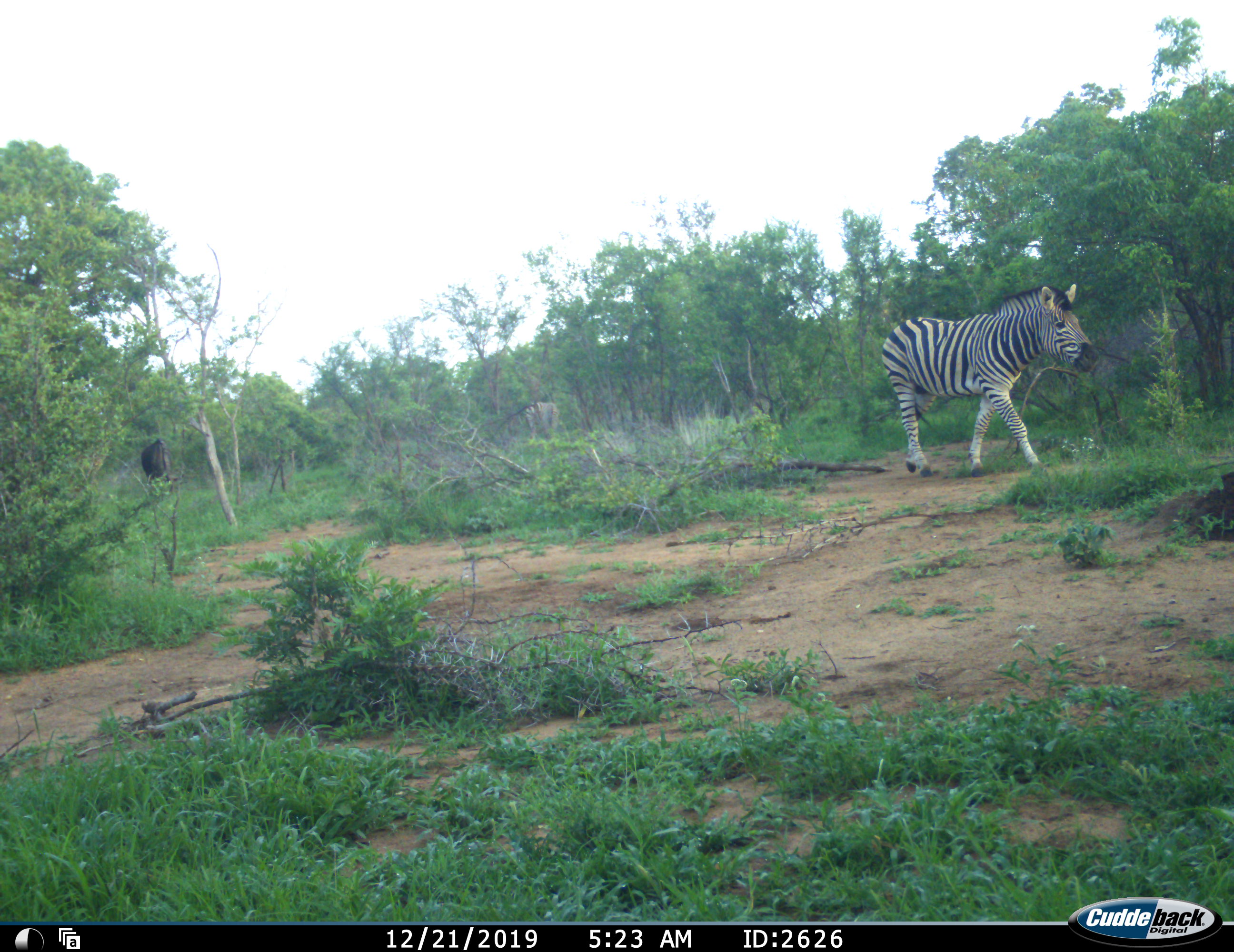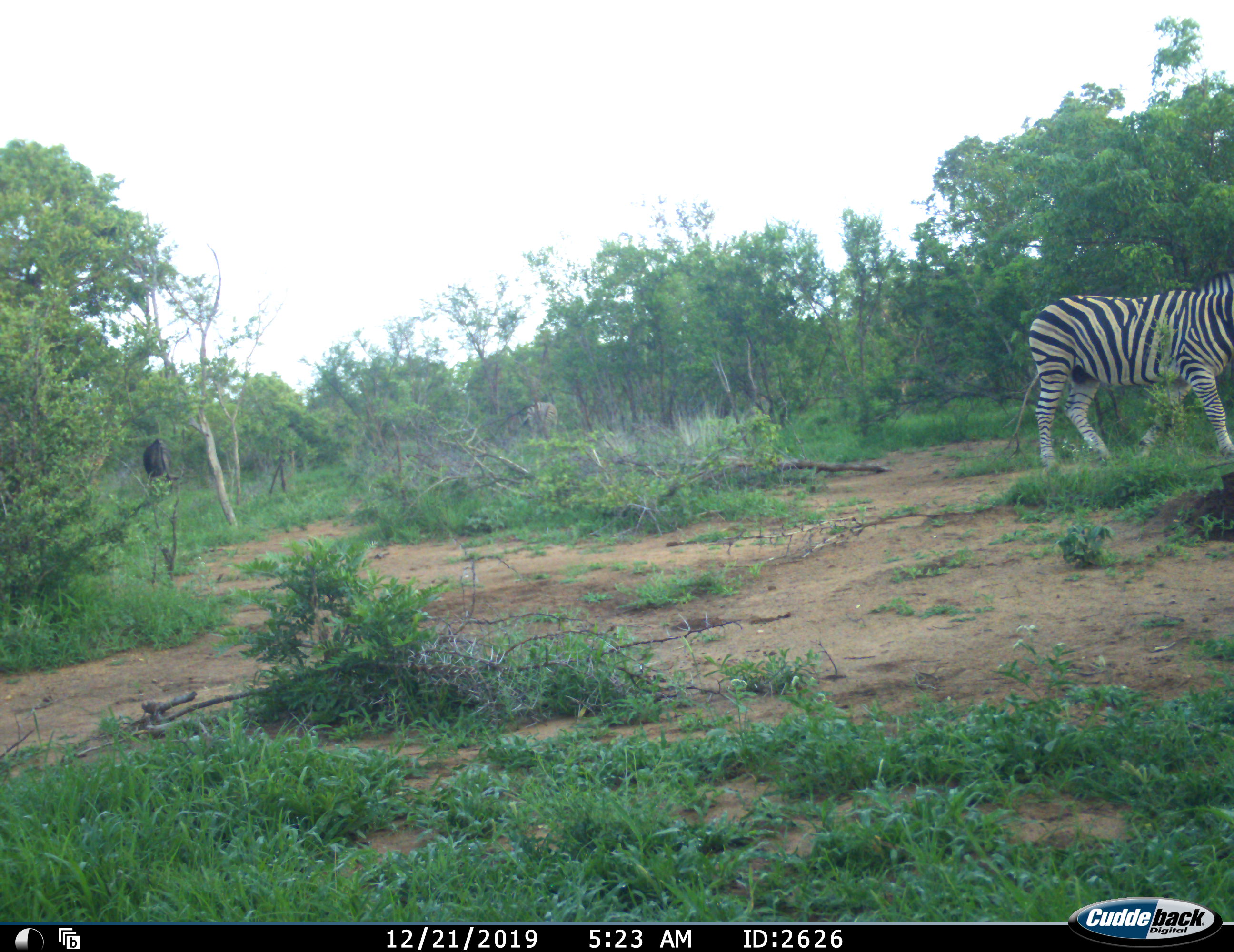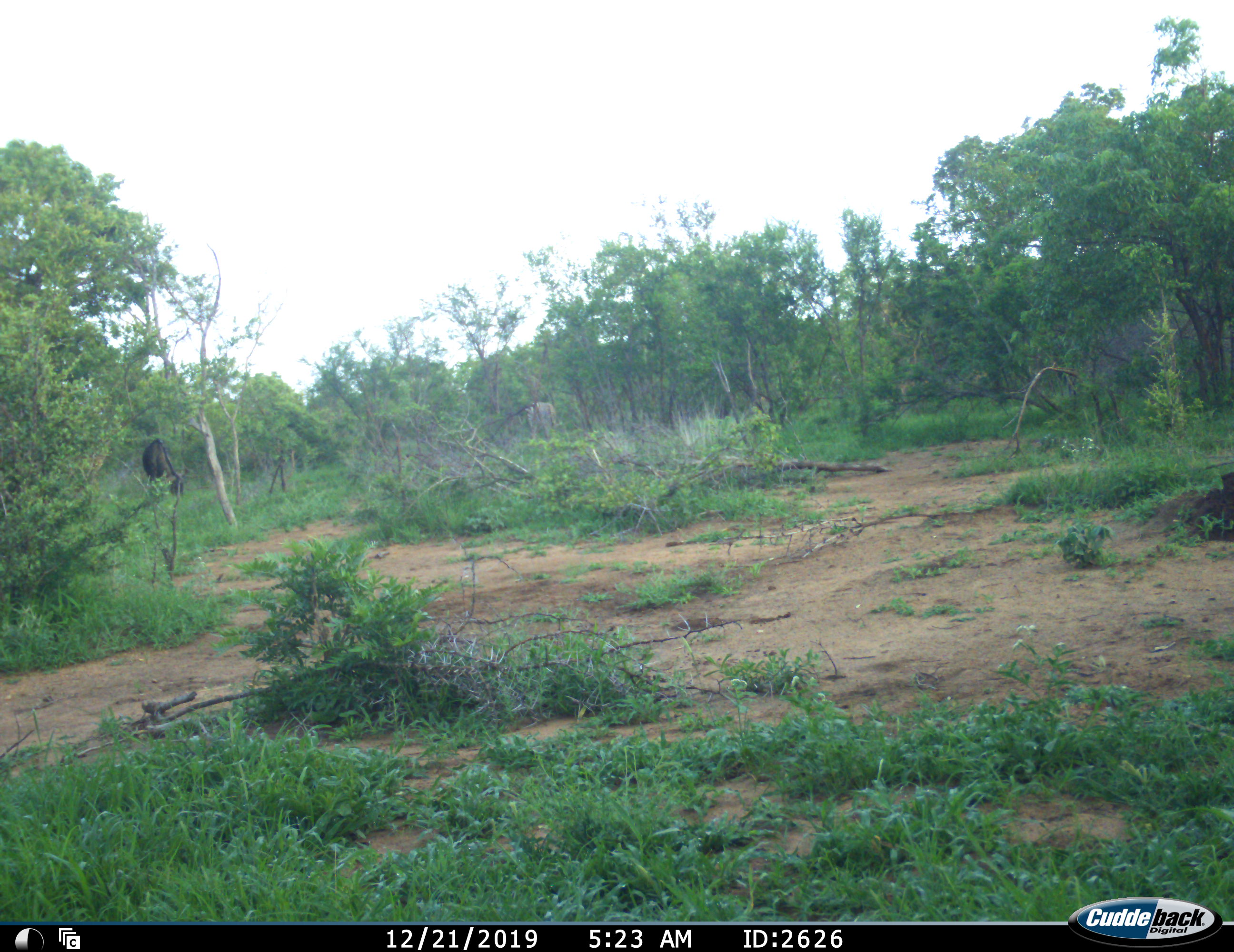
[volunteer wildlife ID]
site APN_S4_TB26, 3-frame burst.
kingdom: Animalia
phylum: Chordata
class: Mammalia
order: Perissodactyla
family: Equidae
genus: Equus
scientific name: Equus quagga burchellii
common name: burchell's zebra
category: zebraburchells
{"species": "zebraburchells (burchell's zebra) (Equus quagga burchellii)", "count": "2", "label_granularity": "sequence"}